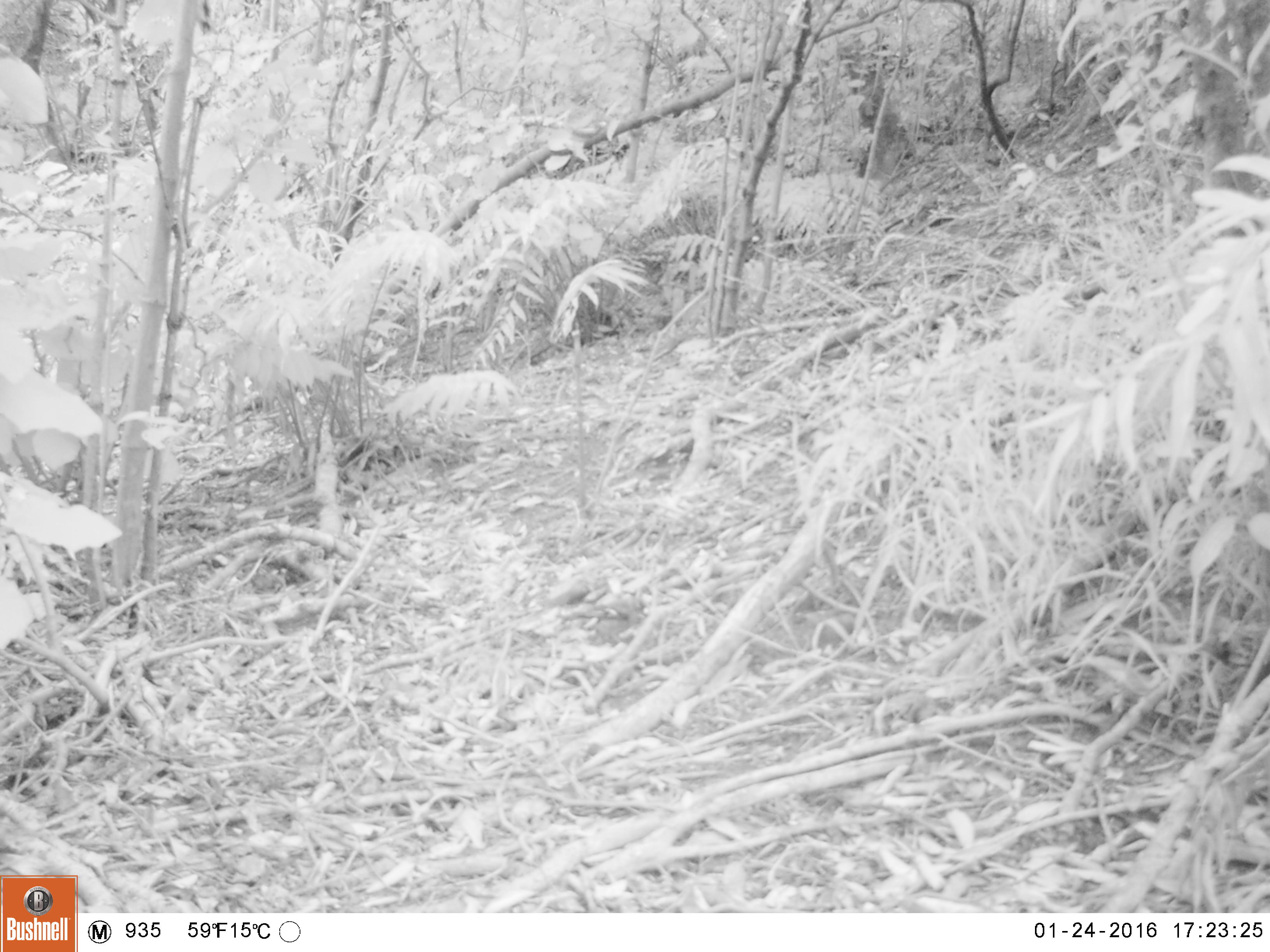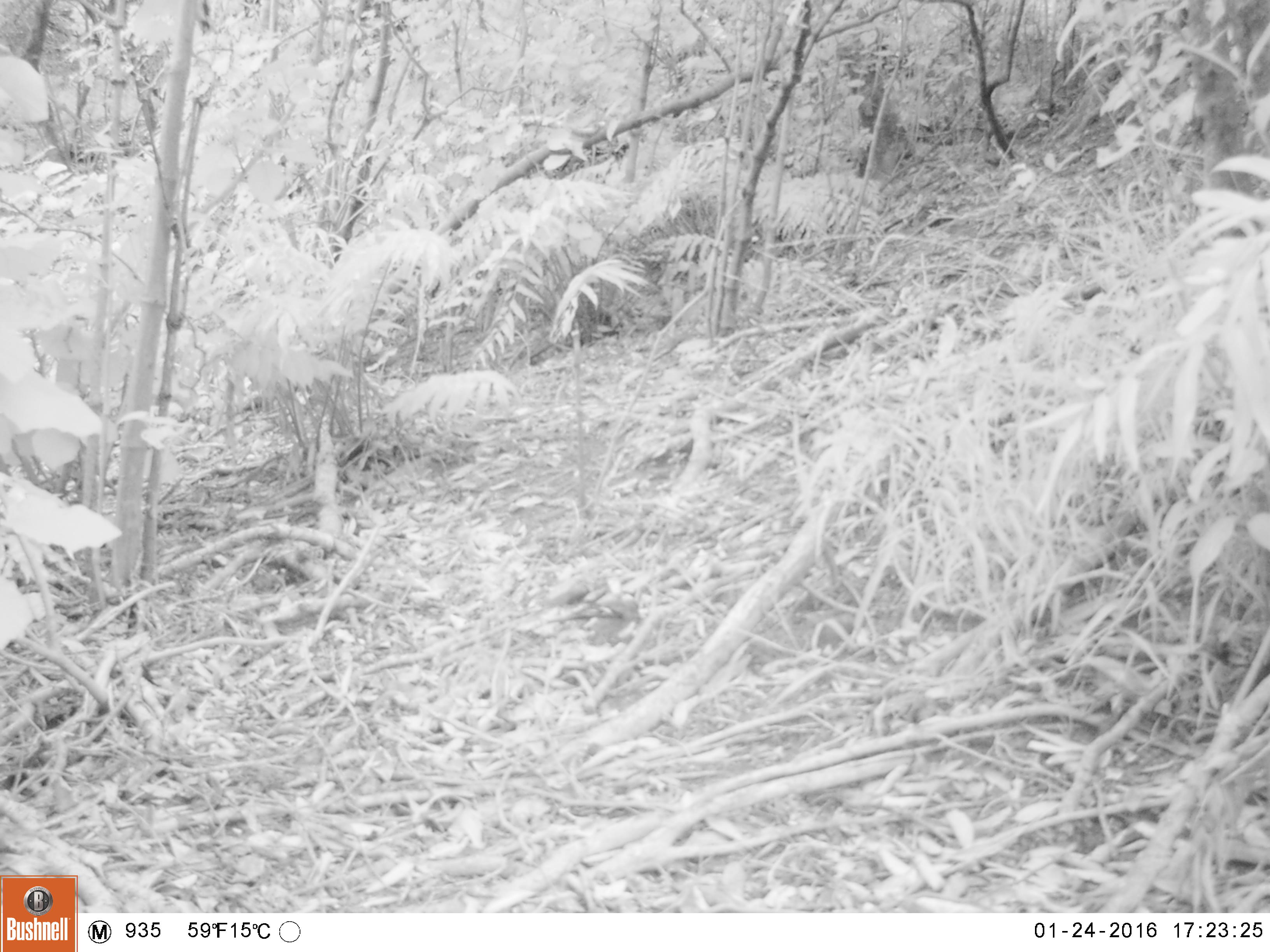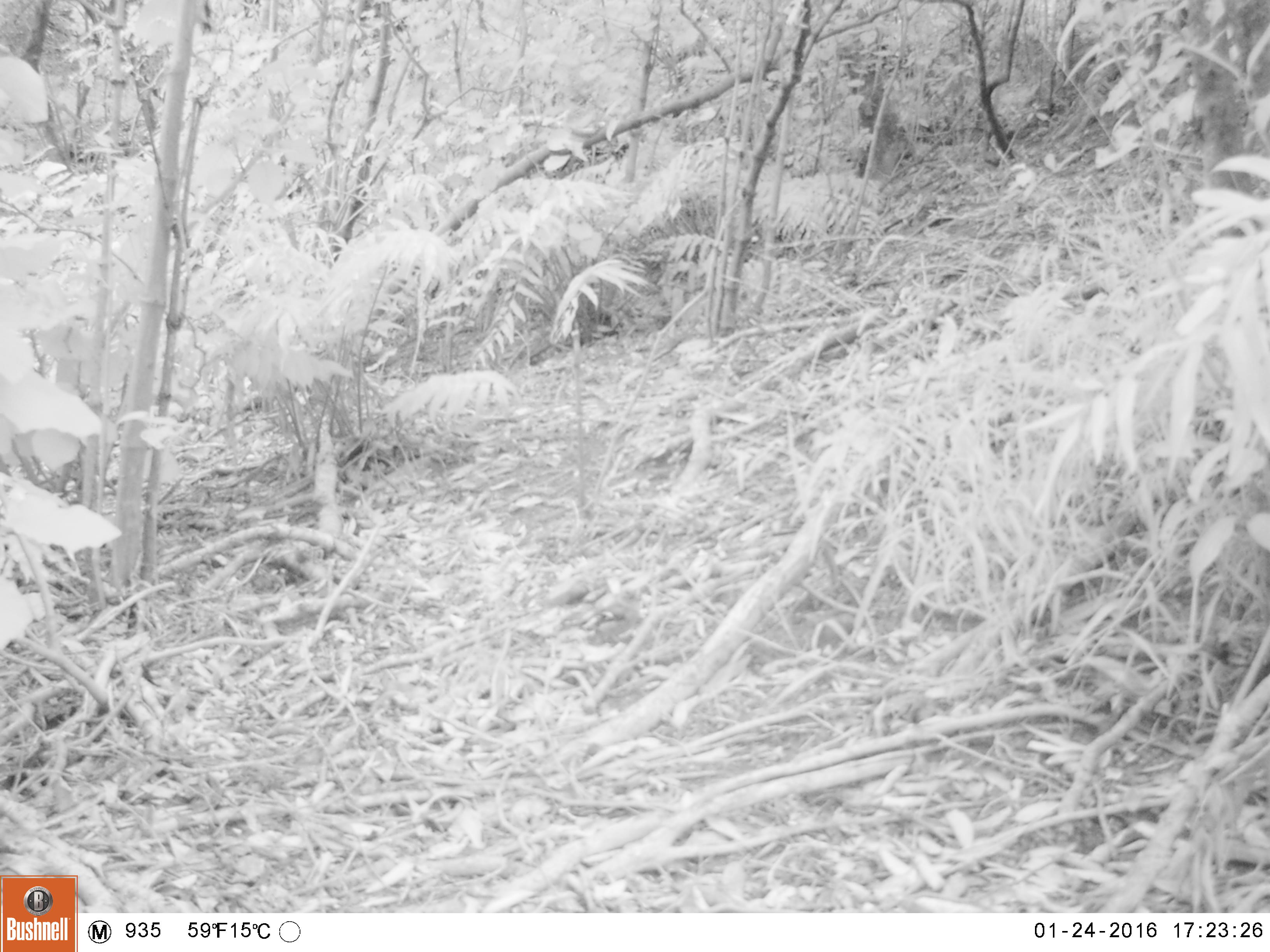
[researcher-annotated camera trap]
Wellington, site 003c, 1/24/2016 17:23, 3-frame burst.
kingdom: Animalia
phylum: Chordata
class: Aves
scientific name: Aves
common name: bird